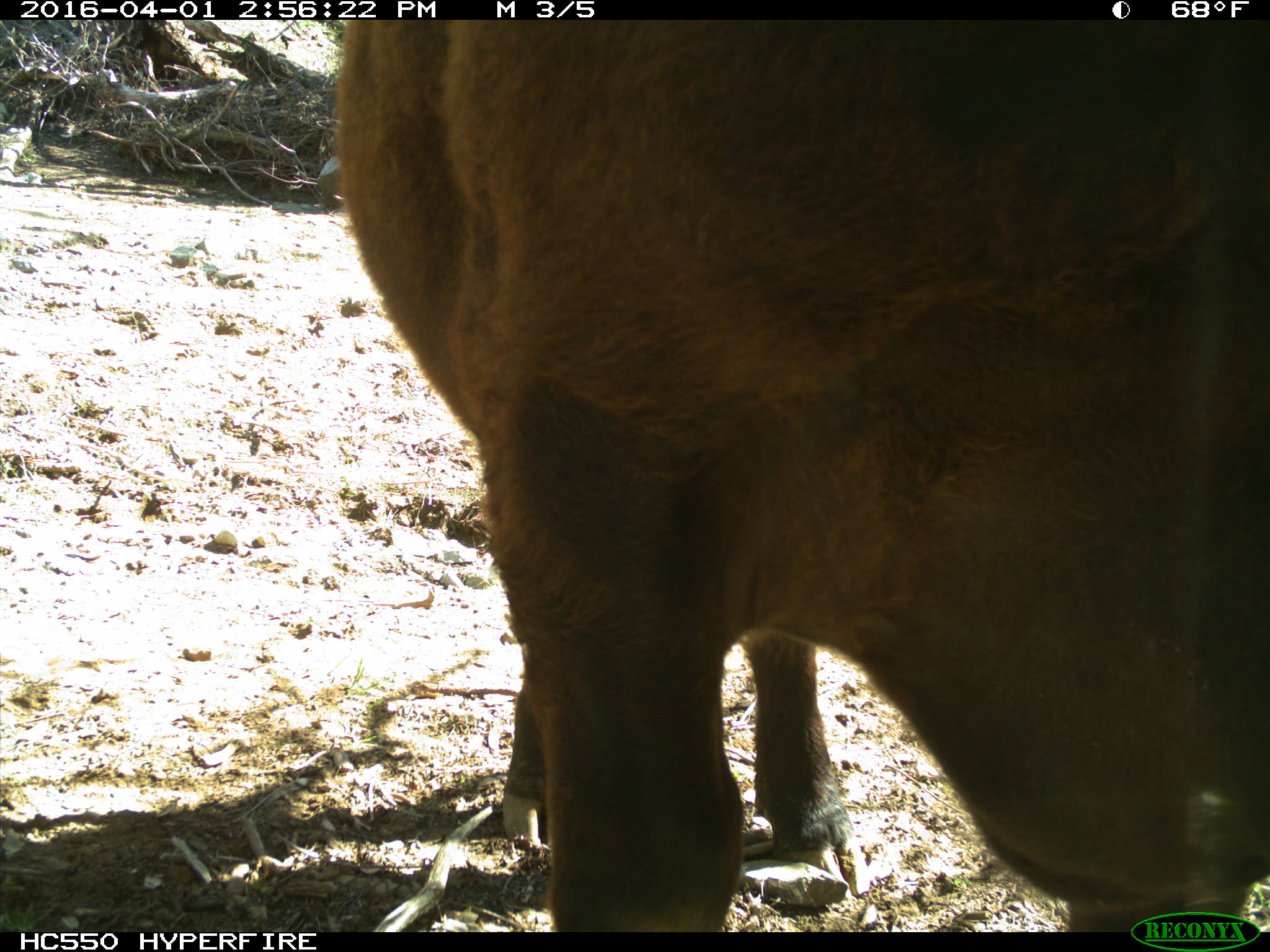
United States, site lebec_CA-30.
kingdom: Animalia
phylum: Chordata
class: Mammalia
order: Artiodactyla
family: Bovidae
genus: Bos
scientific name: Bos taurus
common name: domestic cow